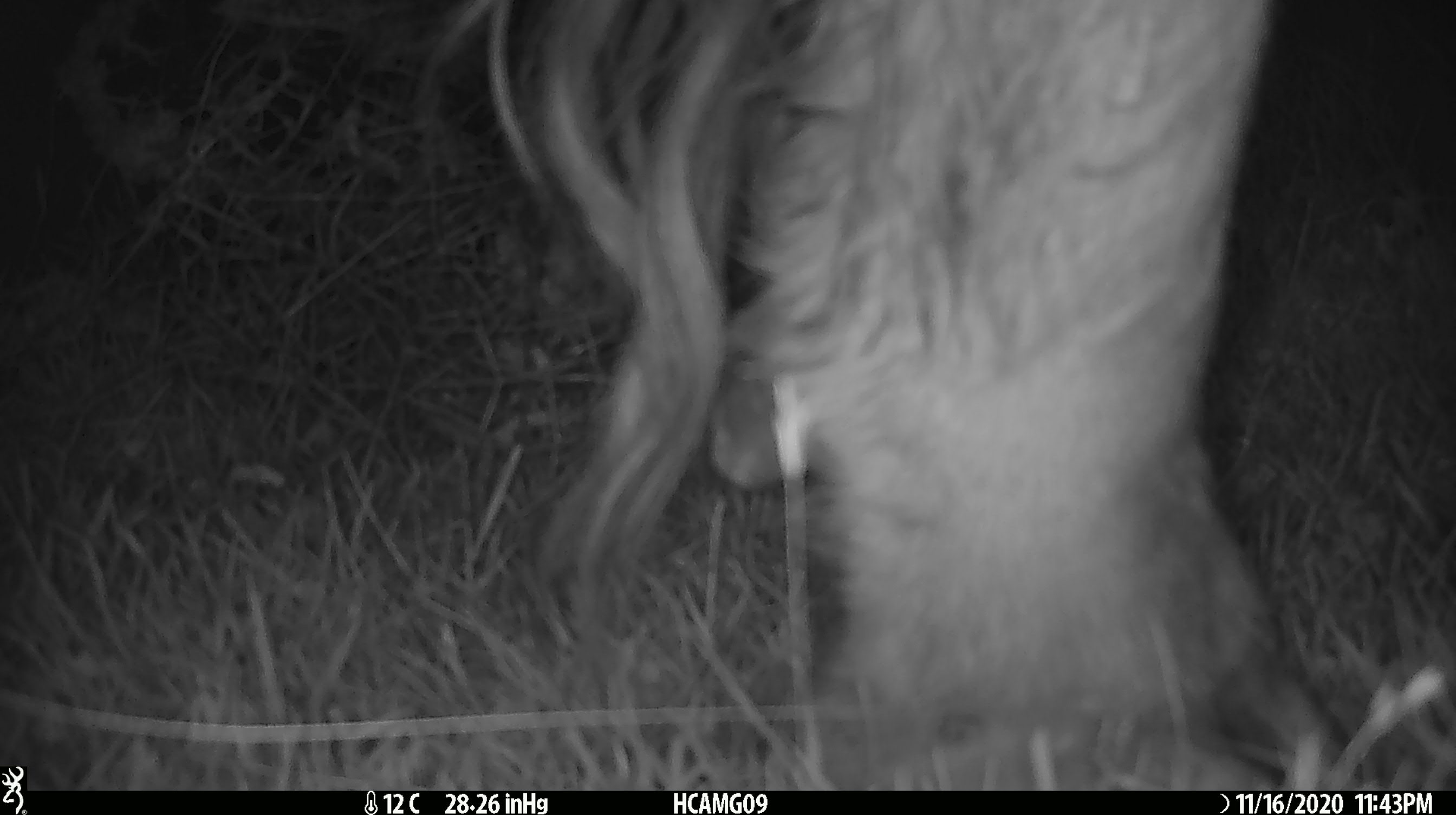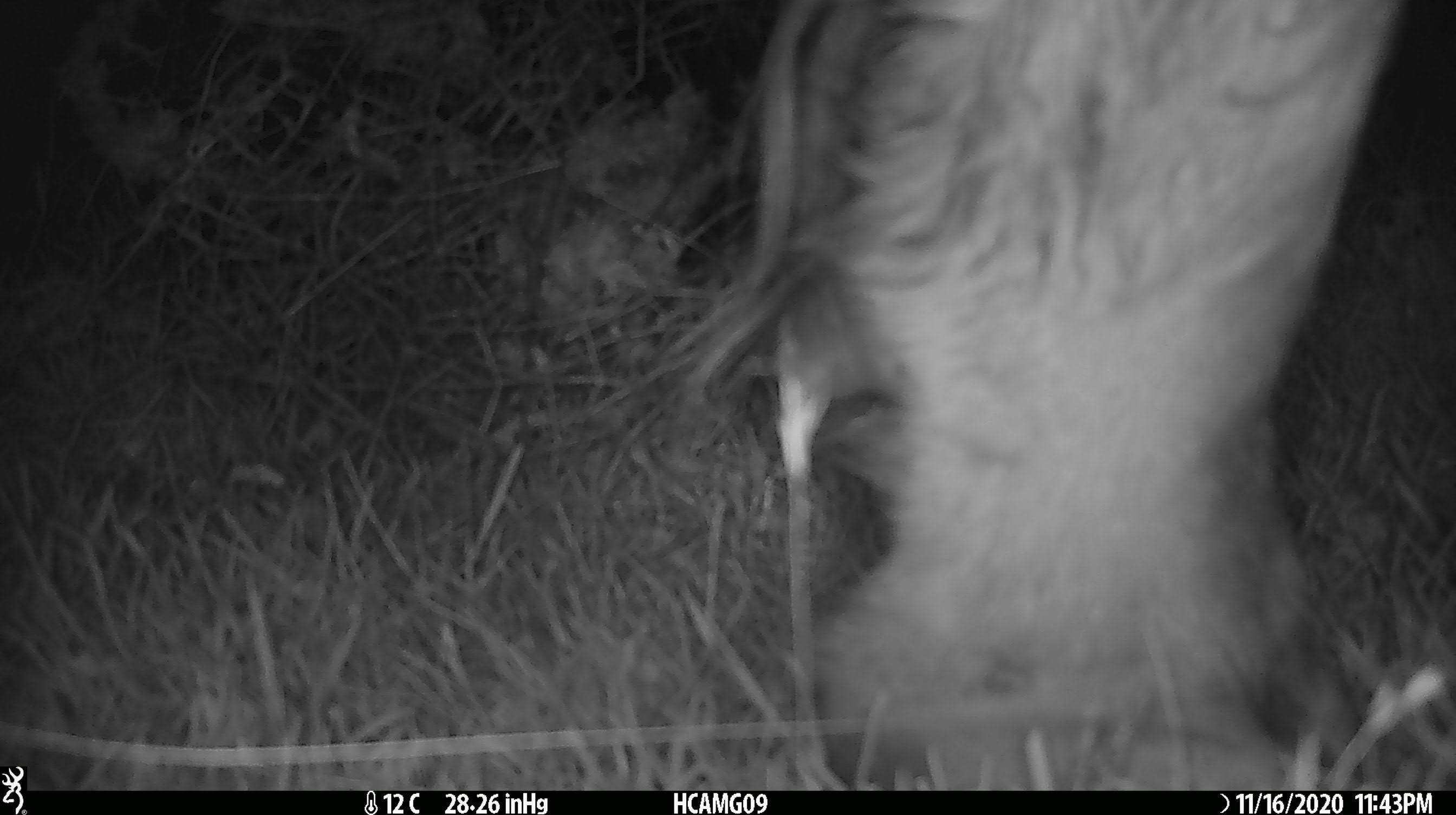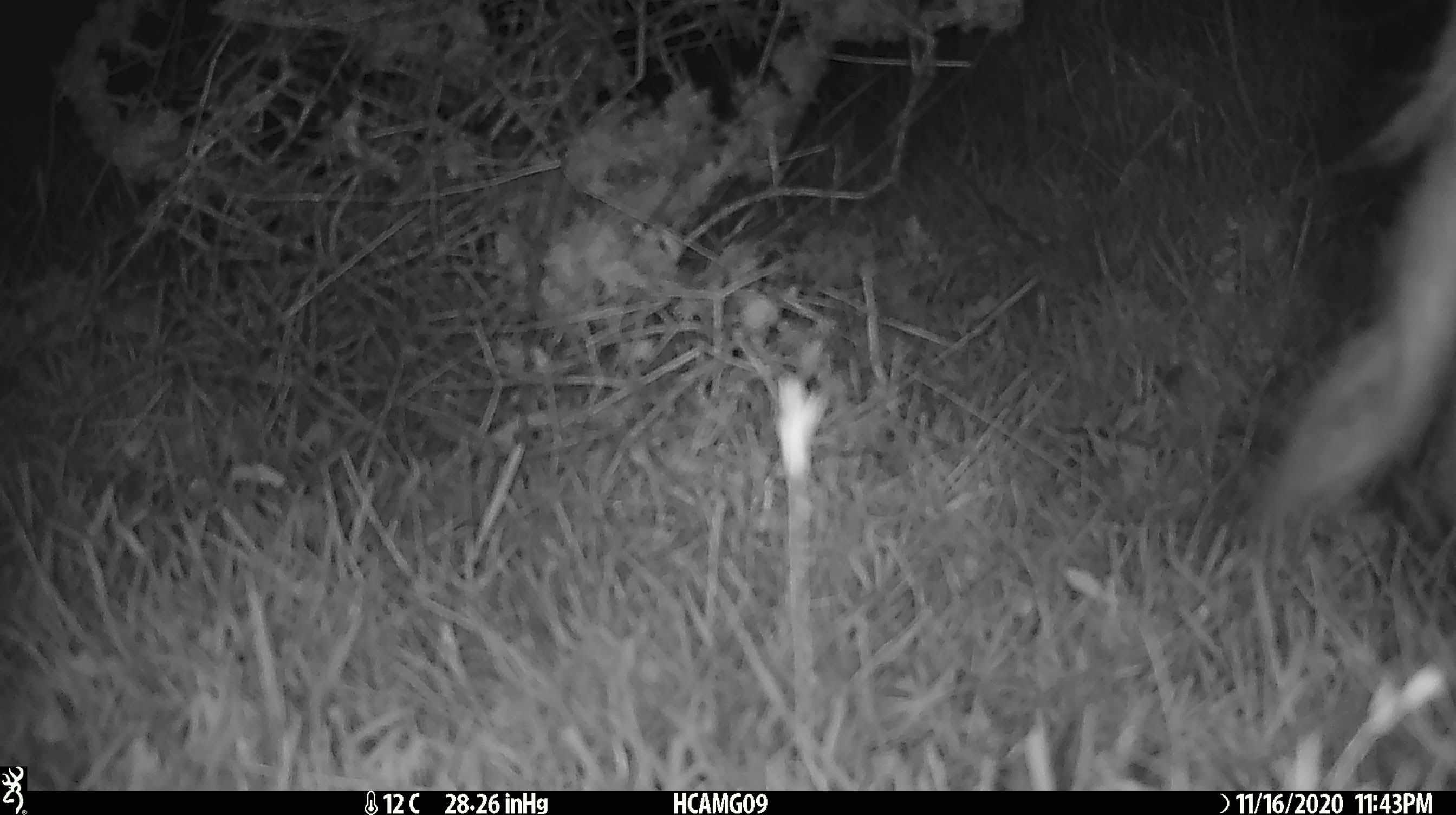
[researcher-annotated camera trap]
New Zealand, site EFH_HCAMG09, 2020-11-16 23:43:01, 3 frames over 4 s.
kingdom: Animalia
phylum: Chordata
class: Mammalia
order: Artiodactyla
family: Bovidae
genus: Bos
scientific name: Bos taurus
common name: domestic cow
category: cow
Cow (domestic cow) (Bos taurus).